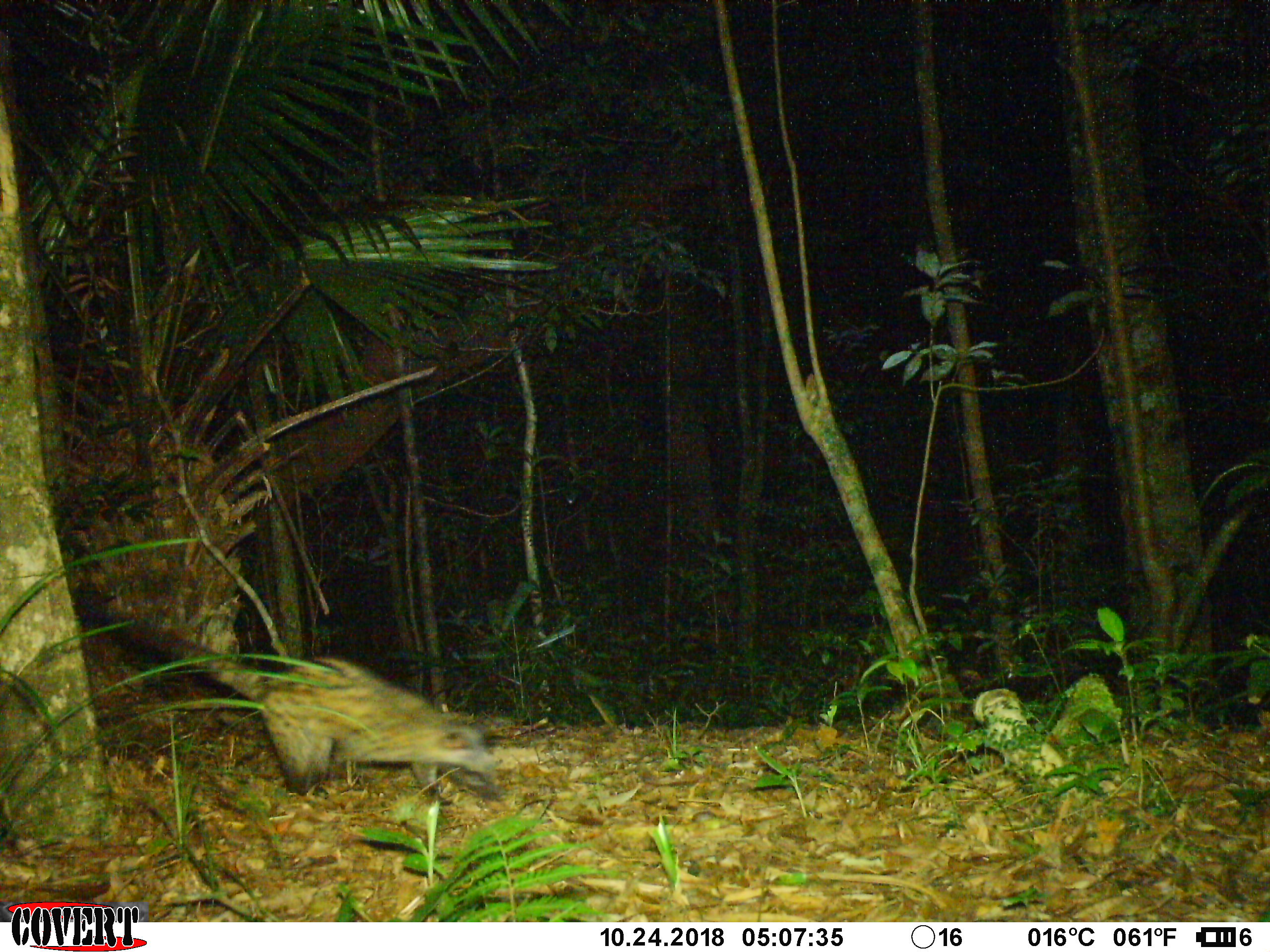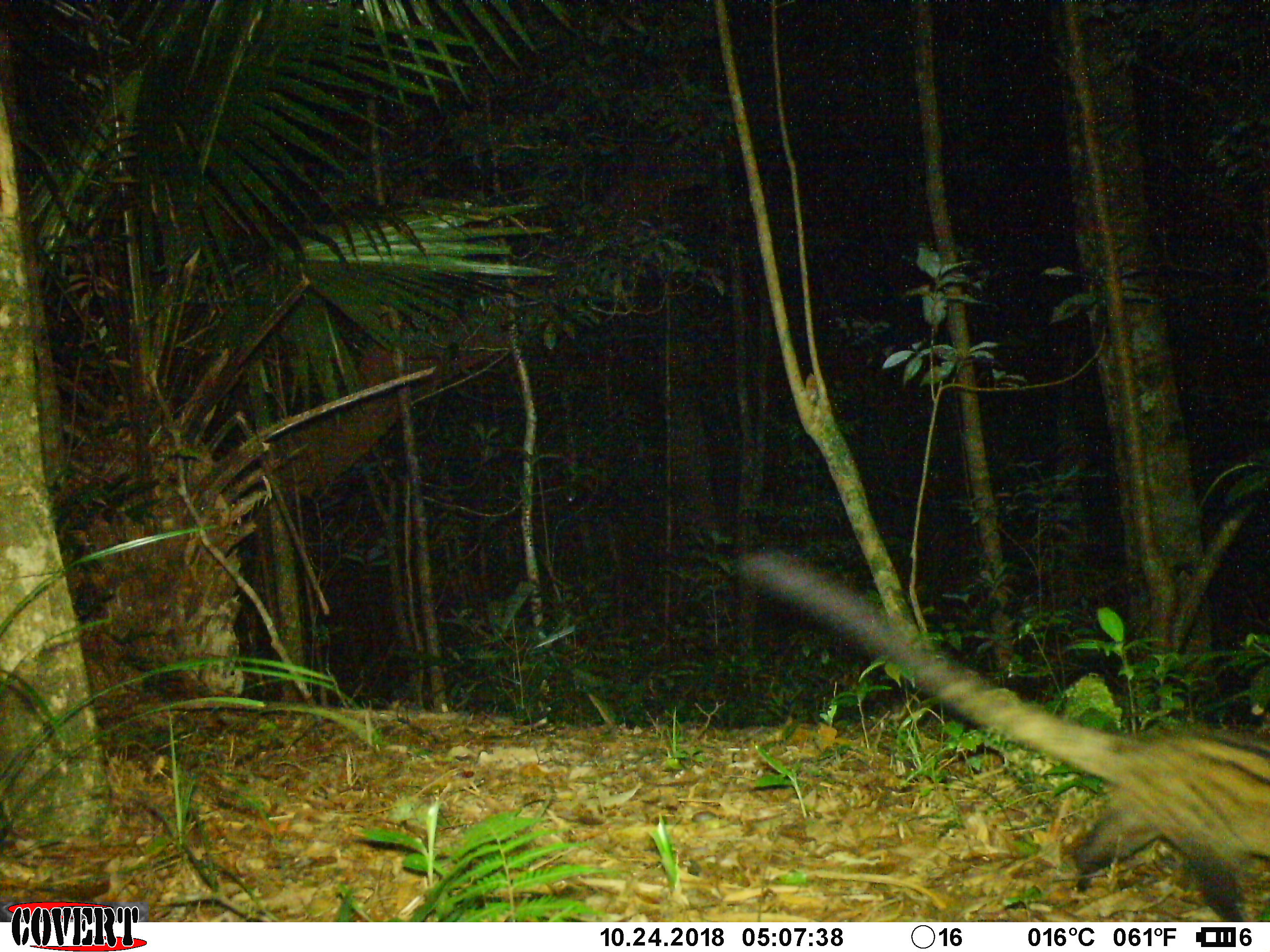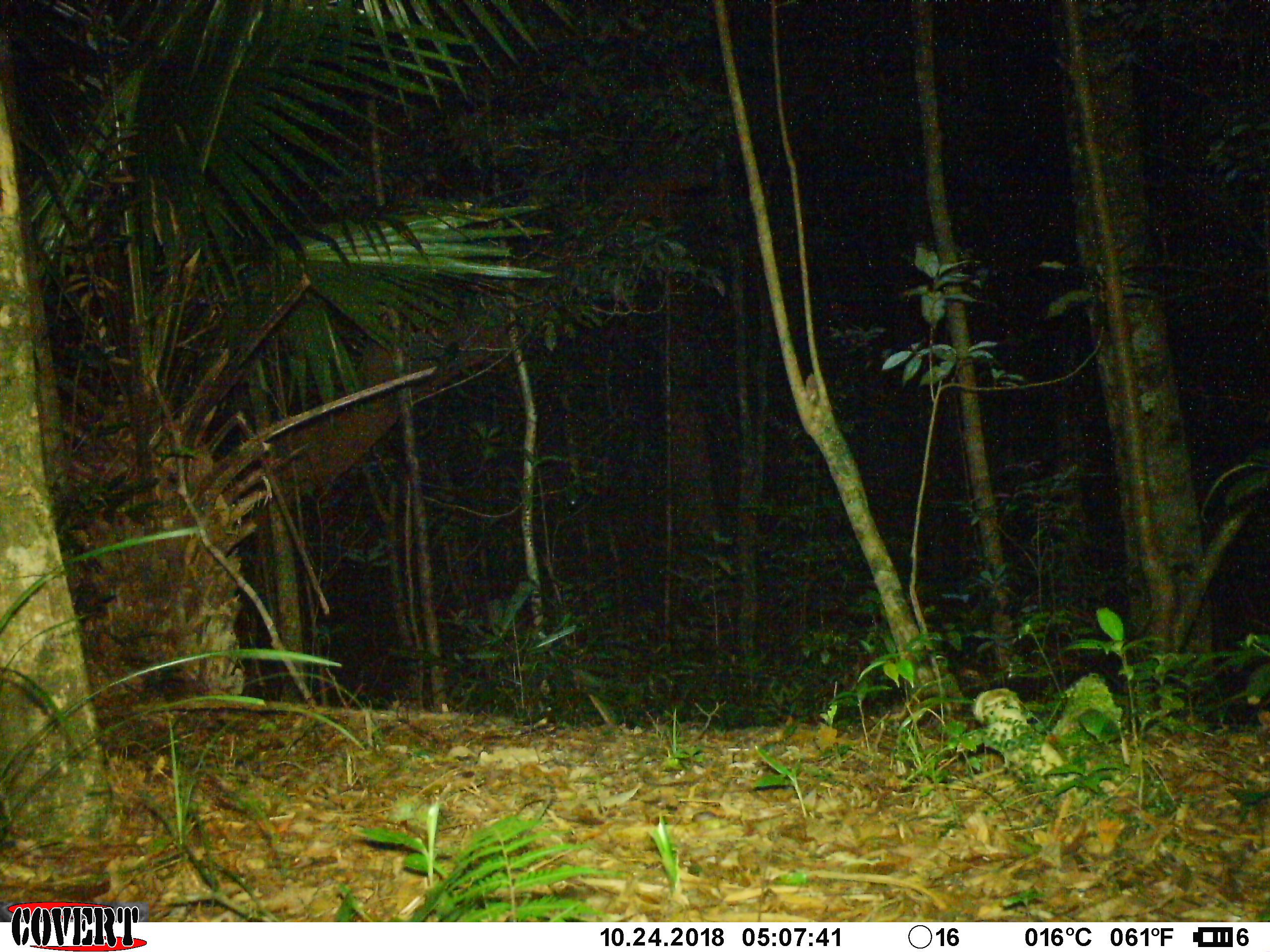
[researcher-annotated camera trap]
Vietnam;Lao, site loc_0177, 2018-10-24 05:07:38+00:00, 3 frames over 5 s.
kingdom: Animalia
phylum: Chordata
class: Mammalia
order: Carnivora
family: Viverridae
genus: Paradoxurus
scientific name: Paradoxurus hermaphroditus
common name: common palm civet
Common palm civet (Paradoxurus hermaphroditus). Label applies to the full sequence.